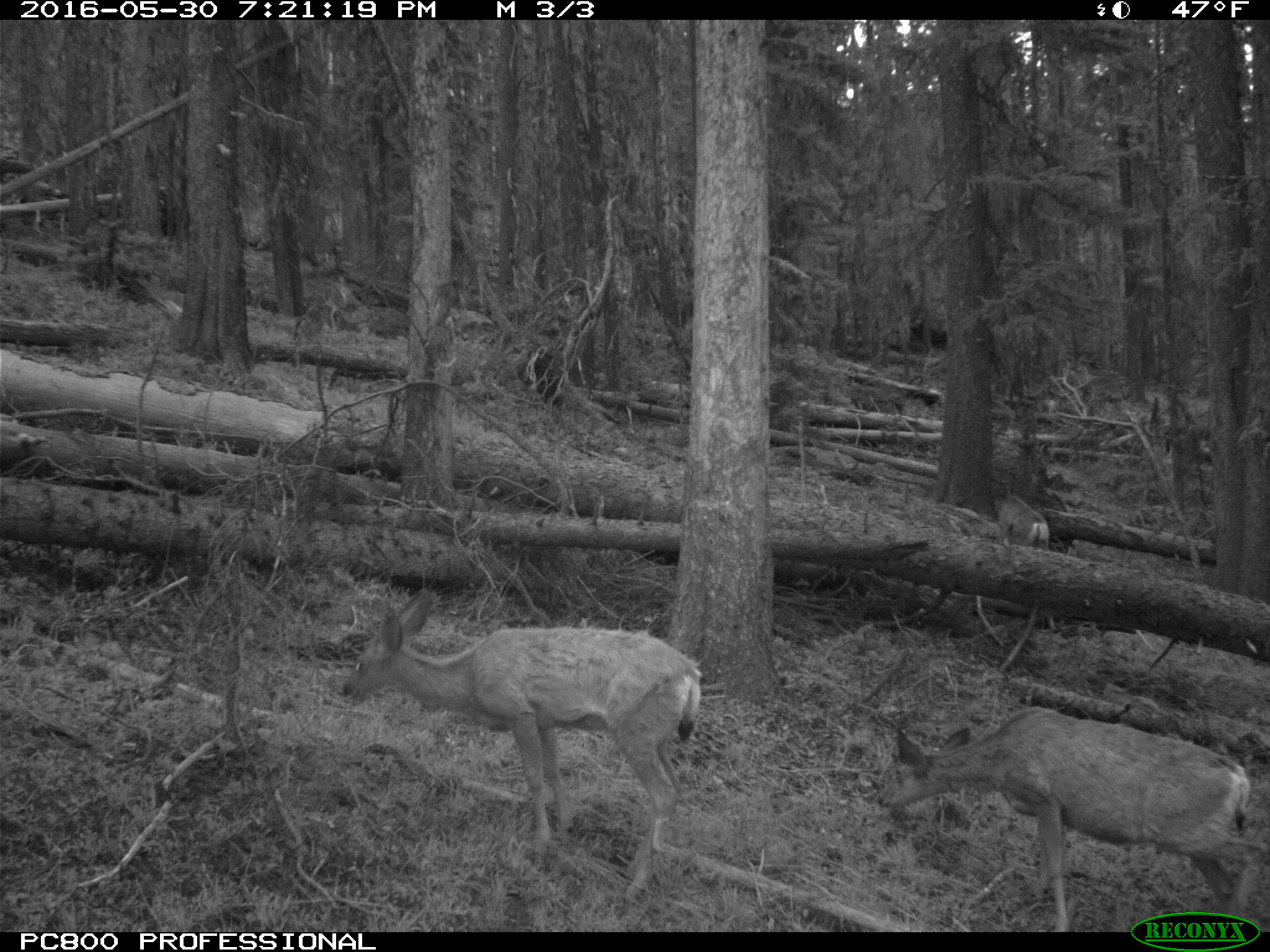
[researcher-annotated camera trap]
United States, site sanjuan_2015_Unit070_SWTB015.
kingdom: Animalia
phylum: Chordata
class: Mammalia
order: Artiodactyla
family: Cervidae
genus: Odocoileus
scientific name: Odocoileus hemionus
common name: mule deer